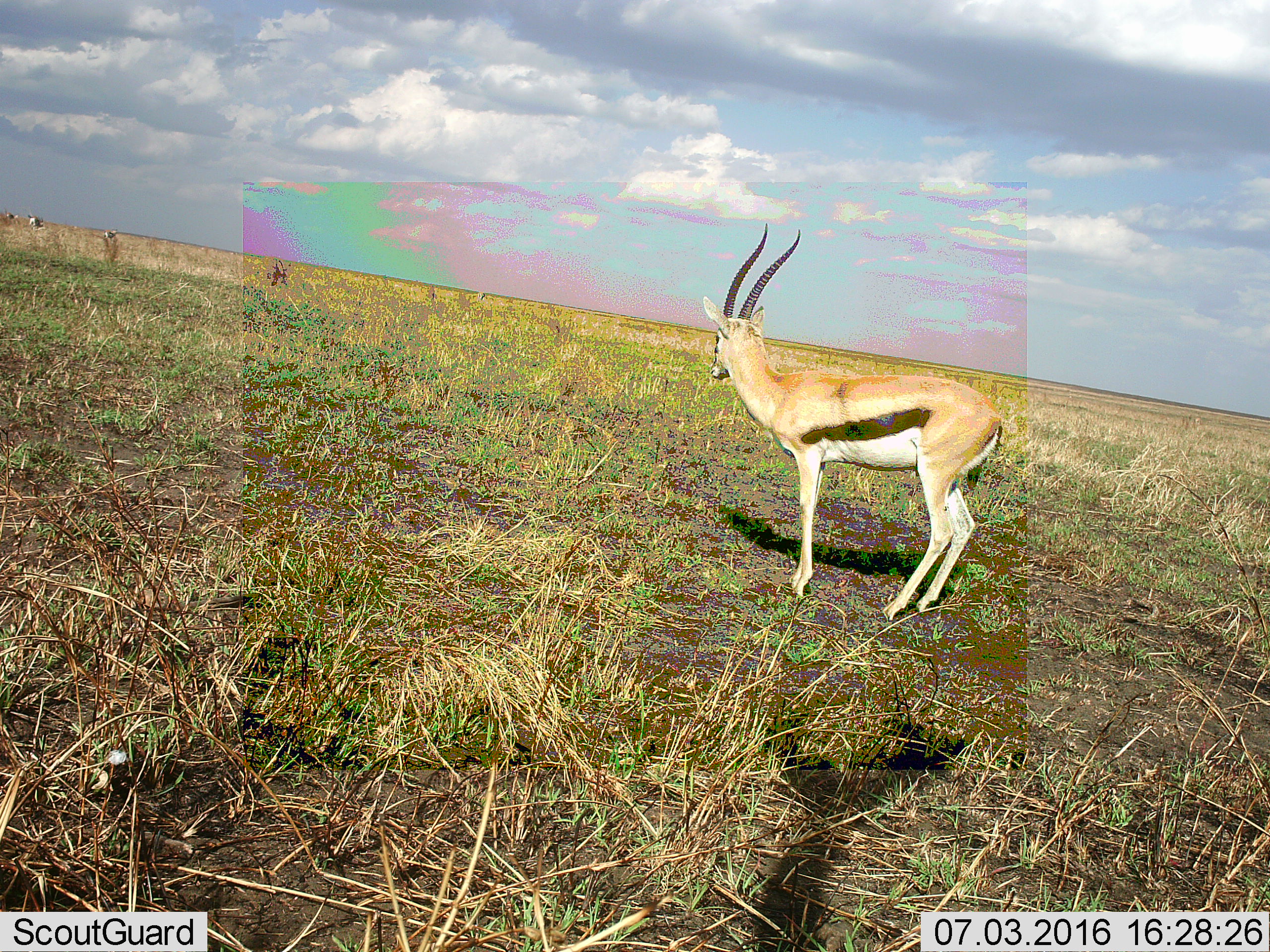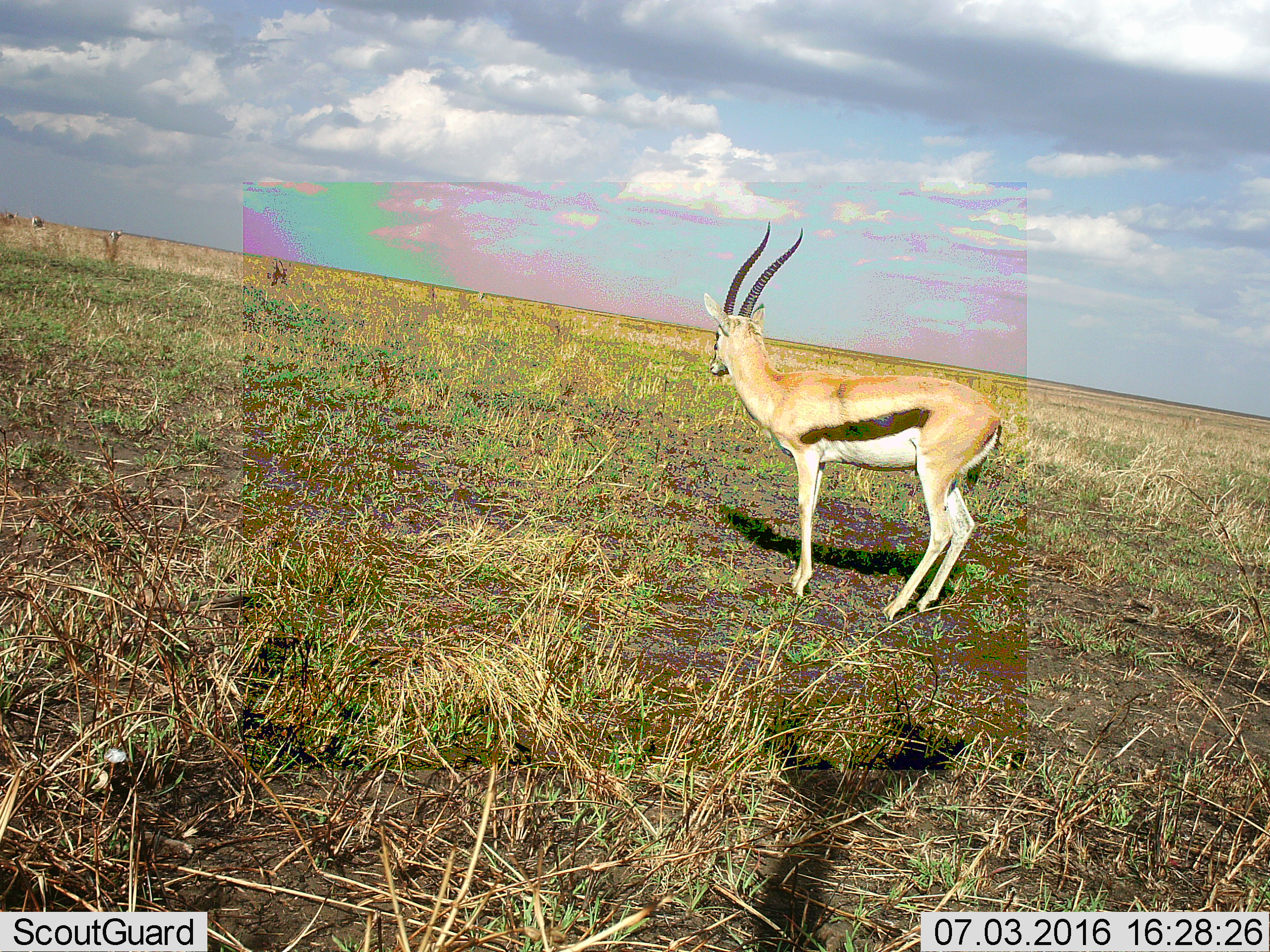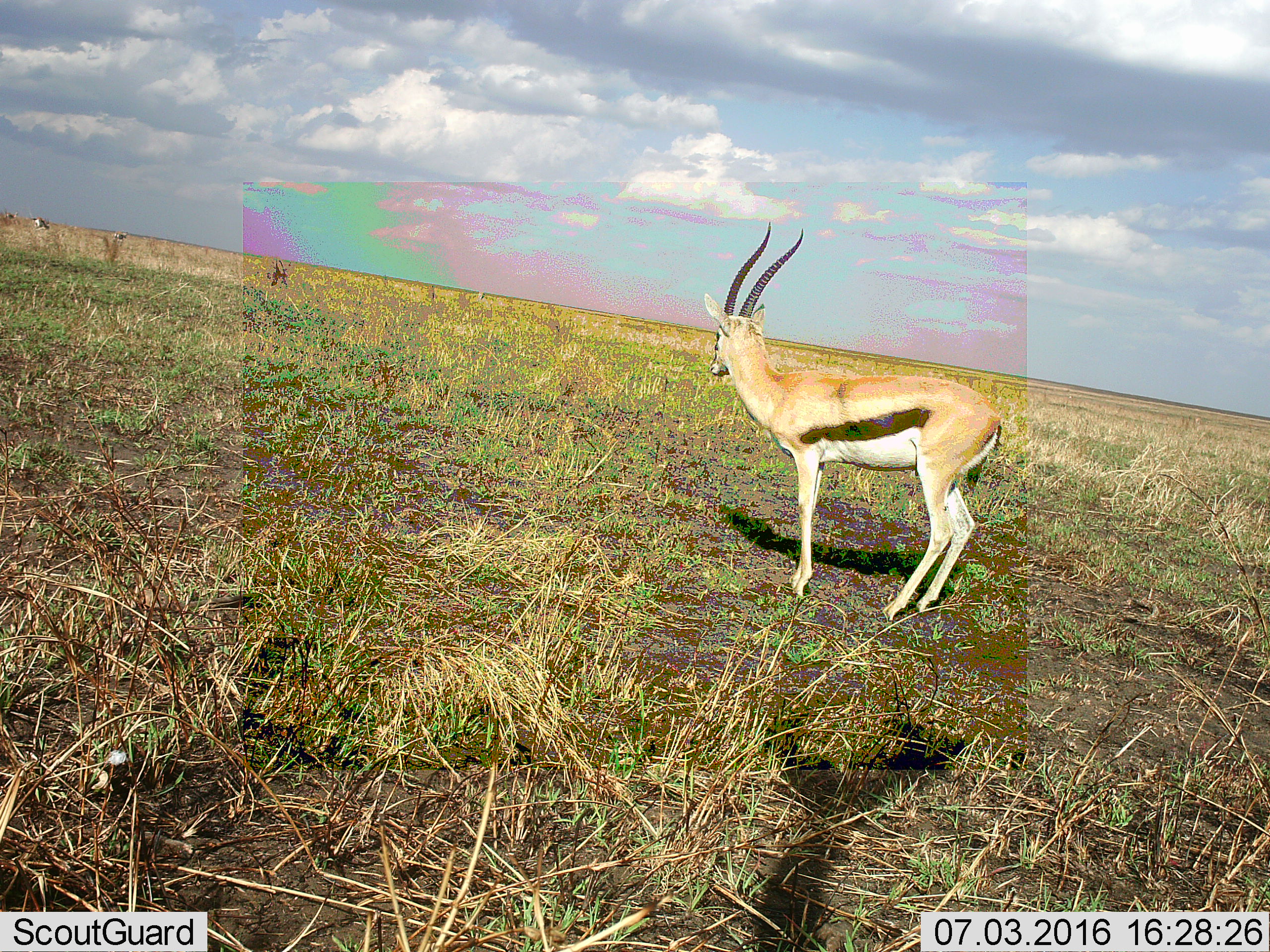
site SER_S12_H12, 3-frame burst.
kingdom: Animalia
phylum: Chordata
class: Mammalia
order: Artiodactyla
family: Bovidae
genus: Eudorcas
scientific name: Eudorcas thomsonii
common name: thomson's gazelle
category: gazellethomsons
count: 1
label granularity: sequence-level